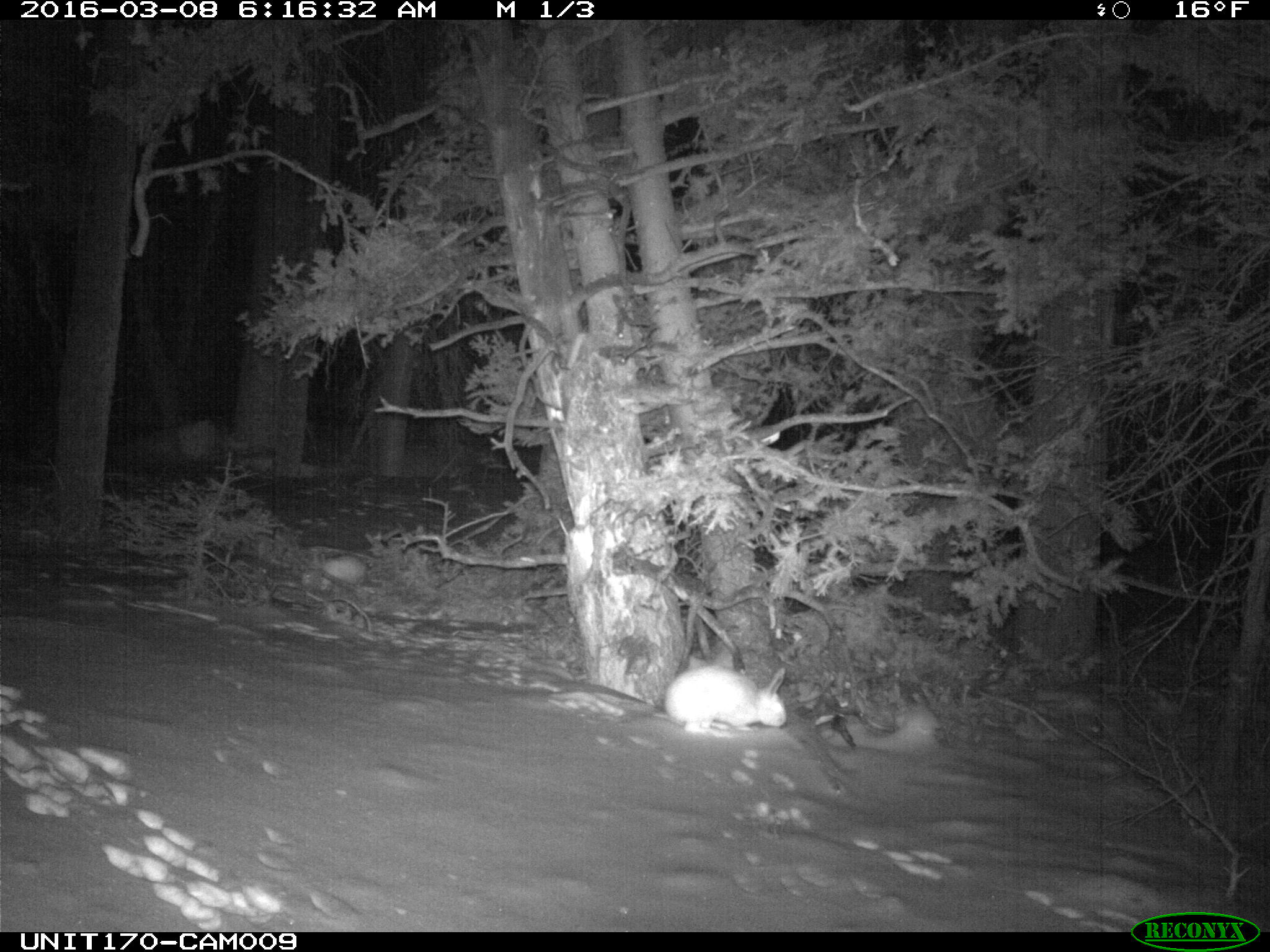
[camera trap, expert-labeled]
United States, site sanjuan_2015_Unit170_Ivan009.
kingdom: Animalia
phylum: Chordata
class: Mammalia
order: Lagomorpha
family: Leporidae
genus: Lepus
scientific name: Lepus americanus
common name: snowshoe hare